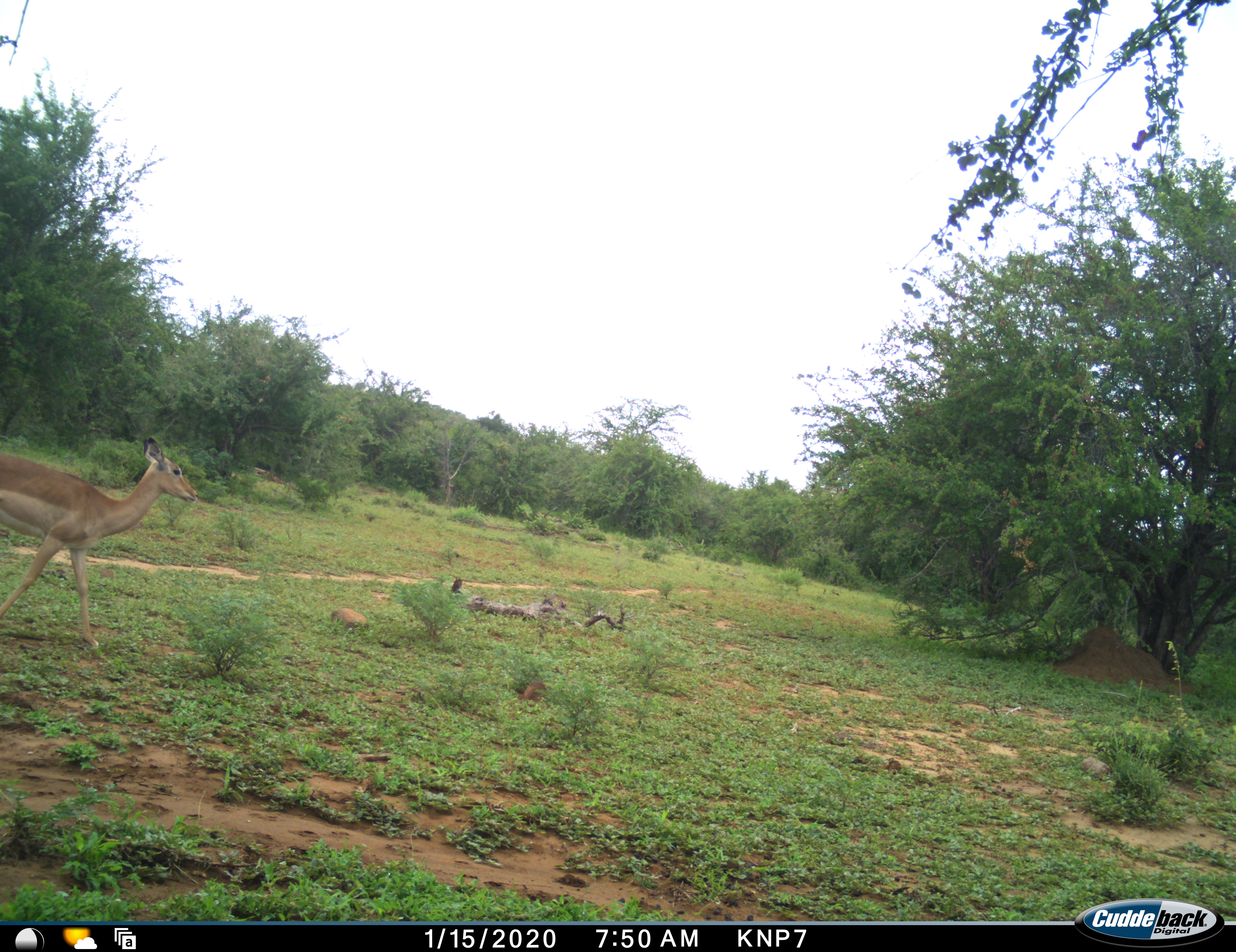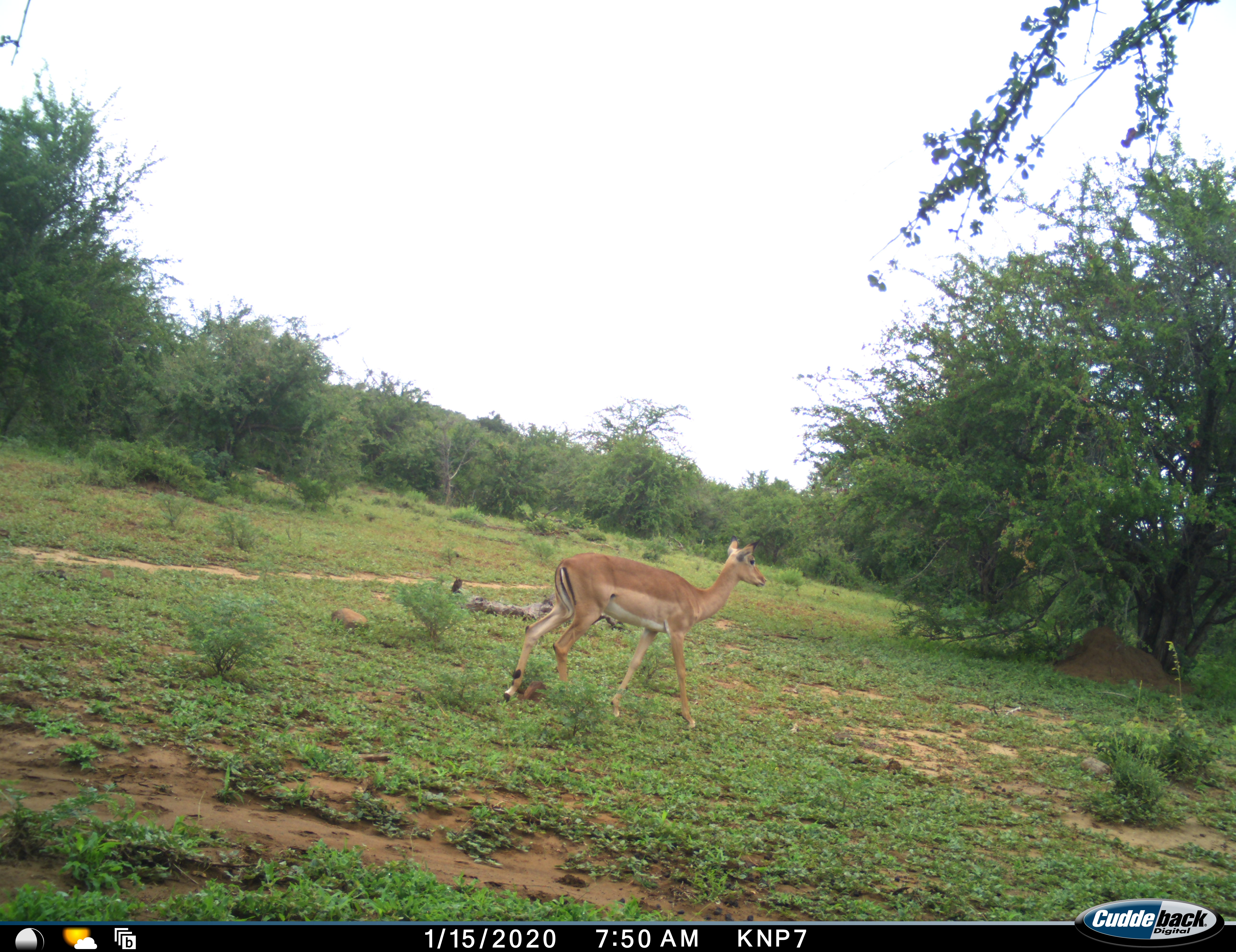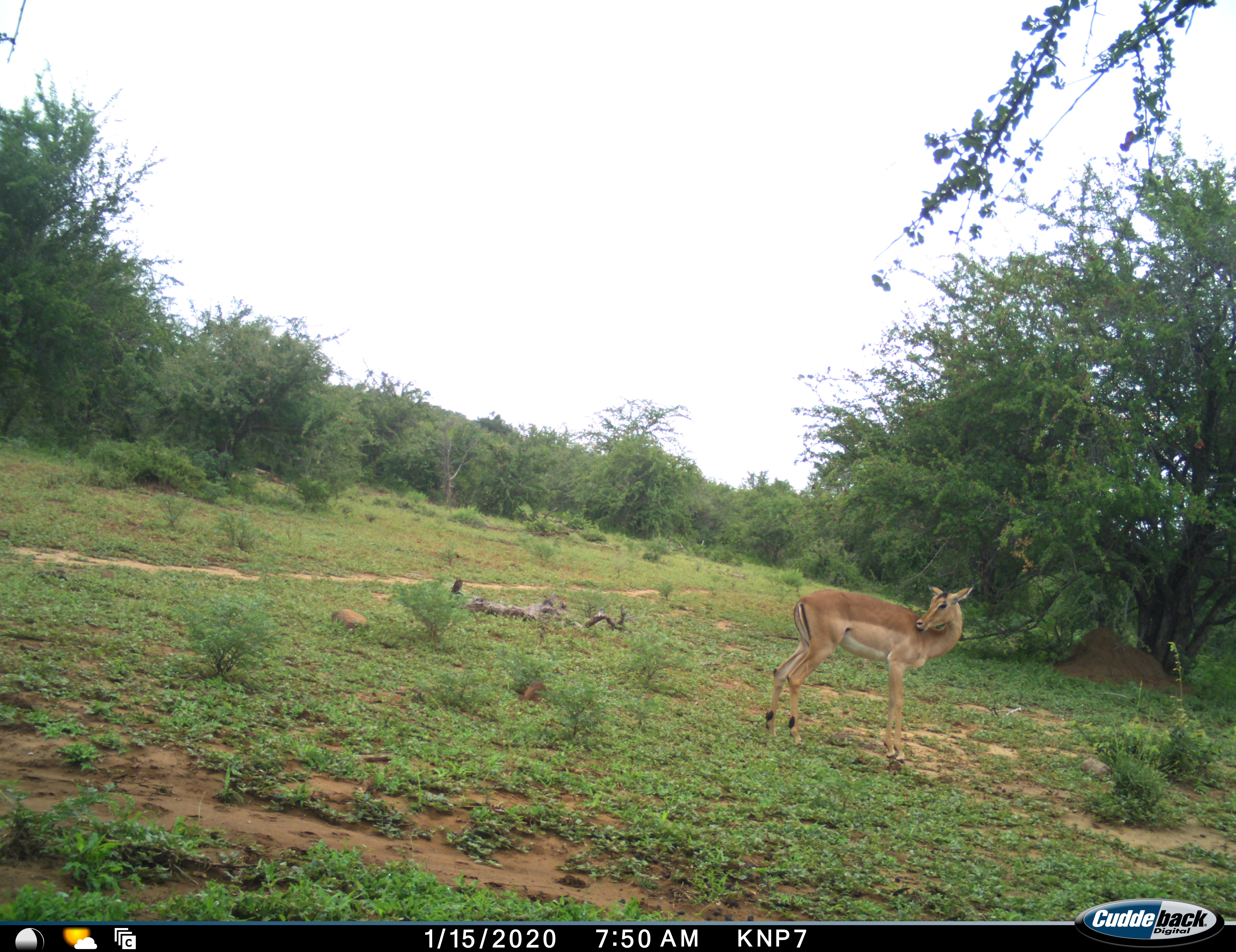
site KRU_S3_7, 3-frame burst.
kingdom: Animalia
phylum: Chordata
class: Mammalia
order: Artiodactyla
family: Bovidae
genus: Aepyceros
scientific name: Aepyceros melampus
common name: impala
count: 1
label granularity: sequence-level